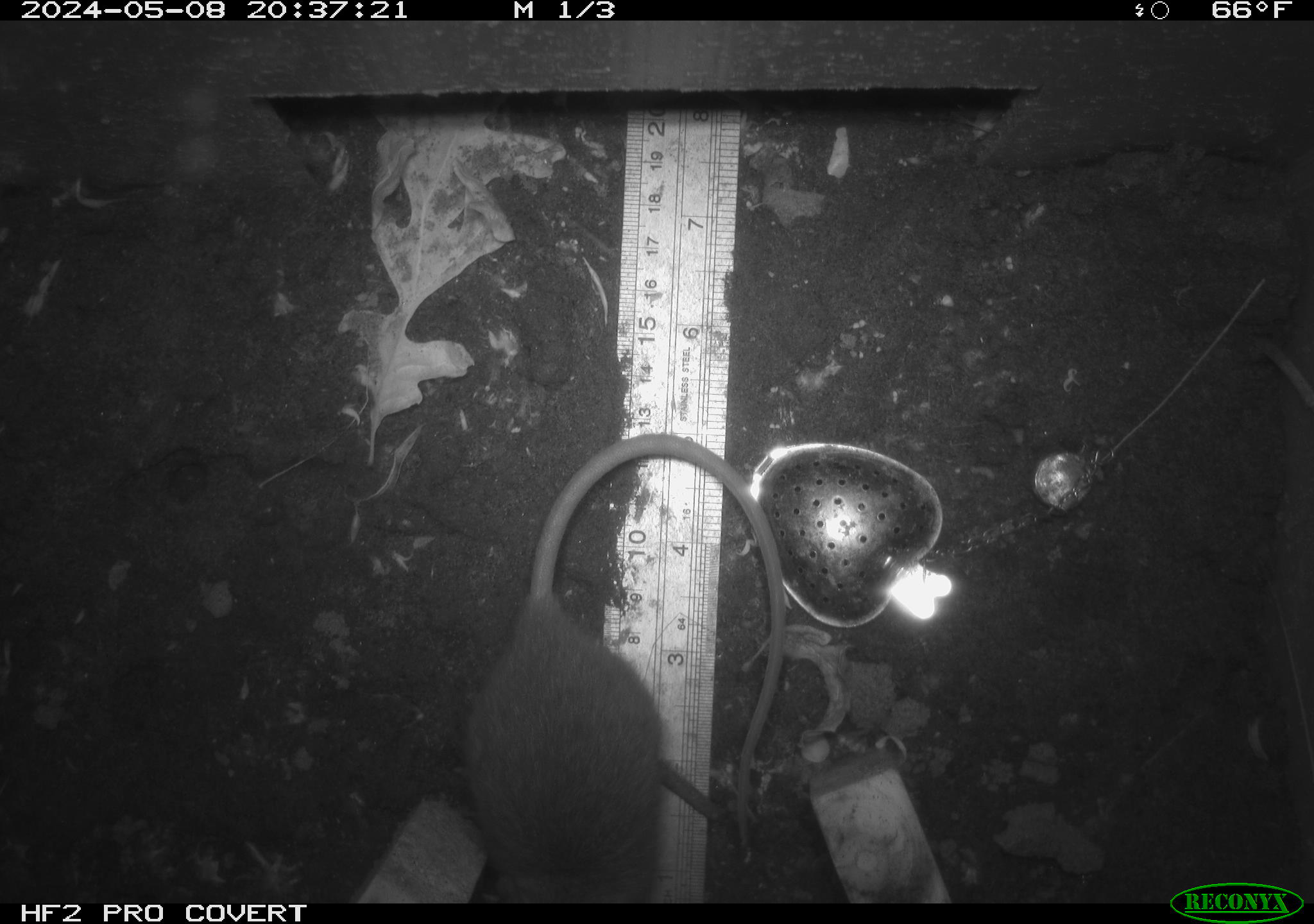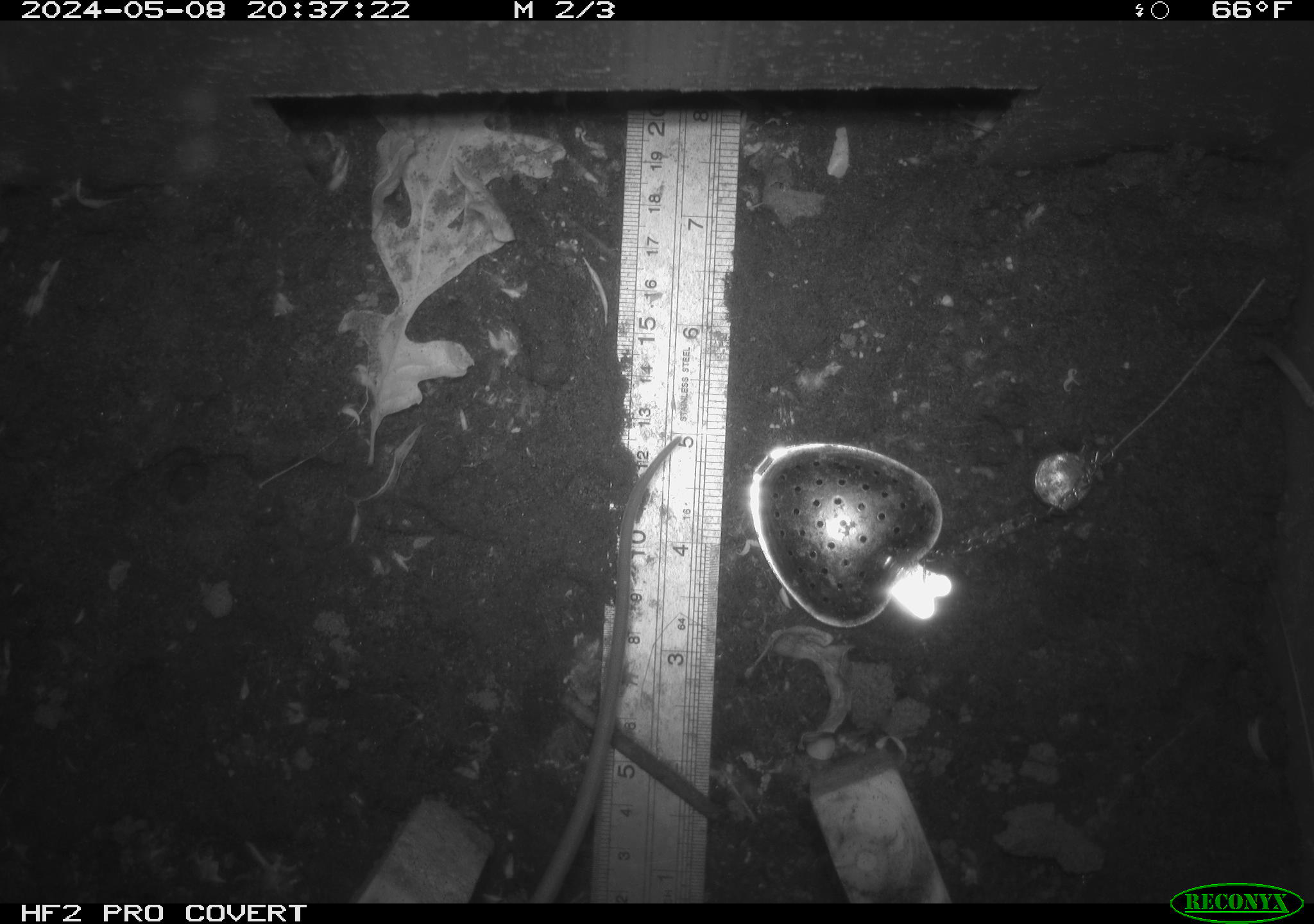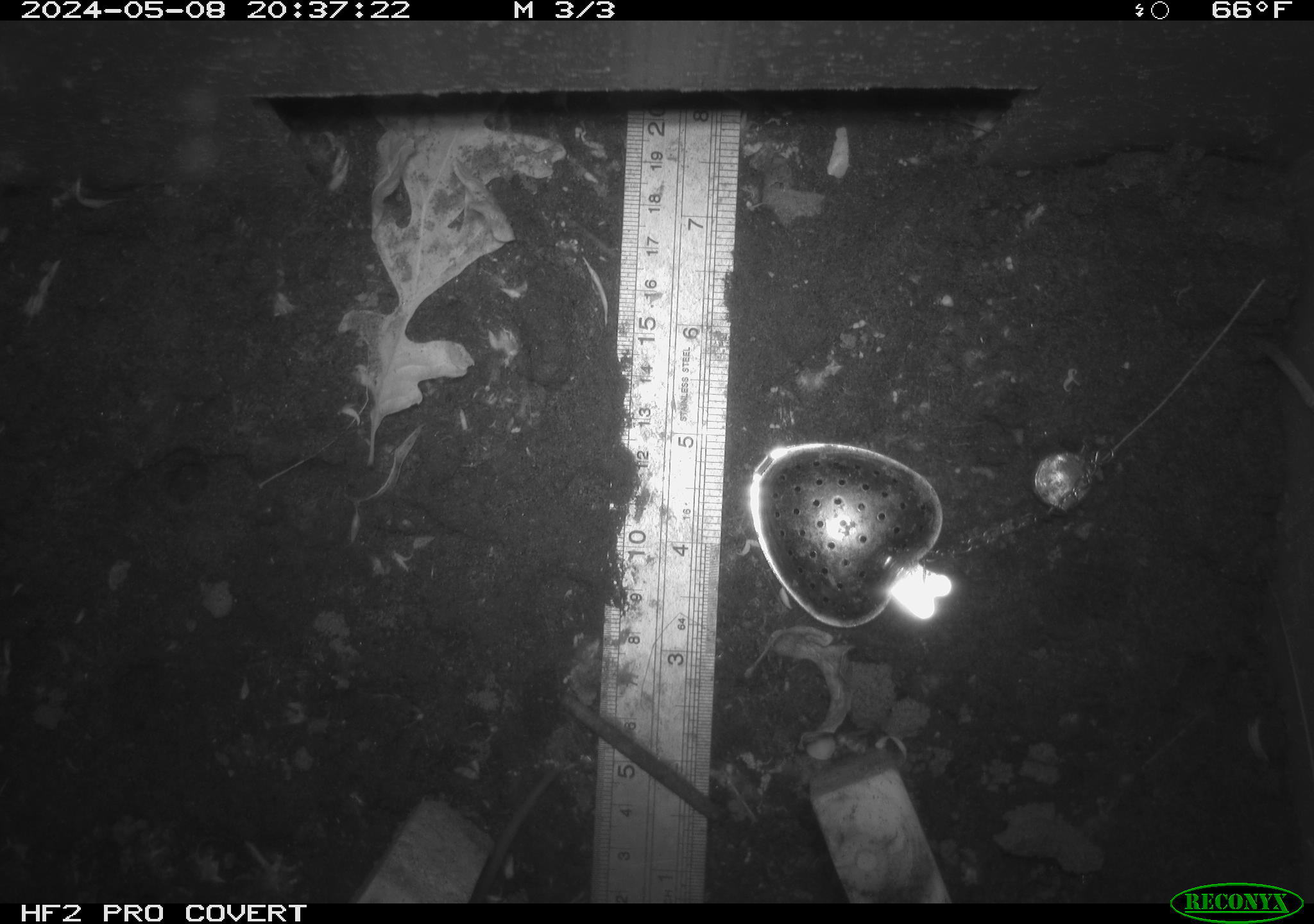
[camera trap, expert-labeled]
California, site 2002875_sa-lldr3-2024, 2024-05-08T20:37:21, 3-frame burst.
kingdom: Animalia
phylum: Chordata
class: Mammalia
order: Rodentia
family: Muridae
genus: Rattus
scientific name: Rattus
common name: rat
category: rattus species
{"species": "rattus species (rat) (Rattus)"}